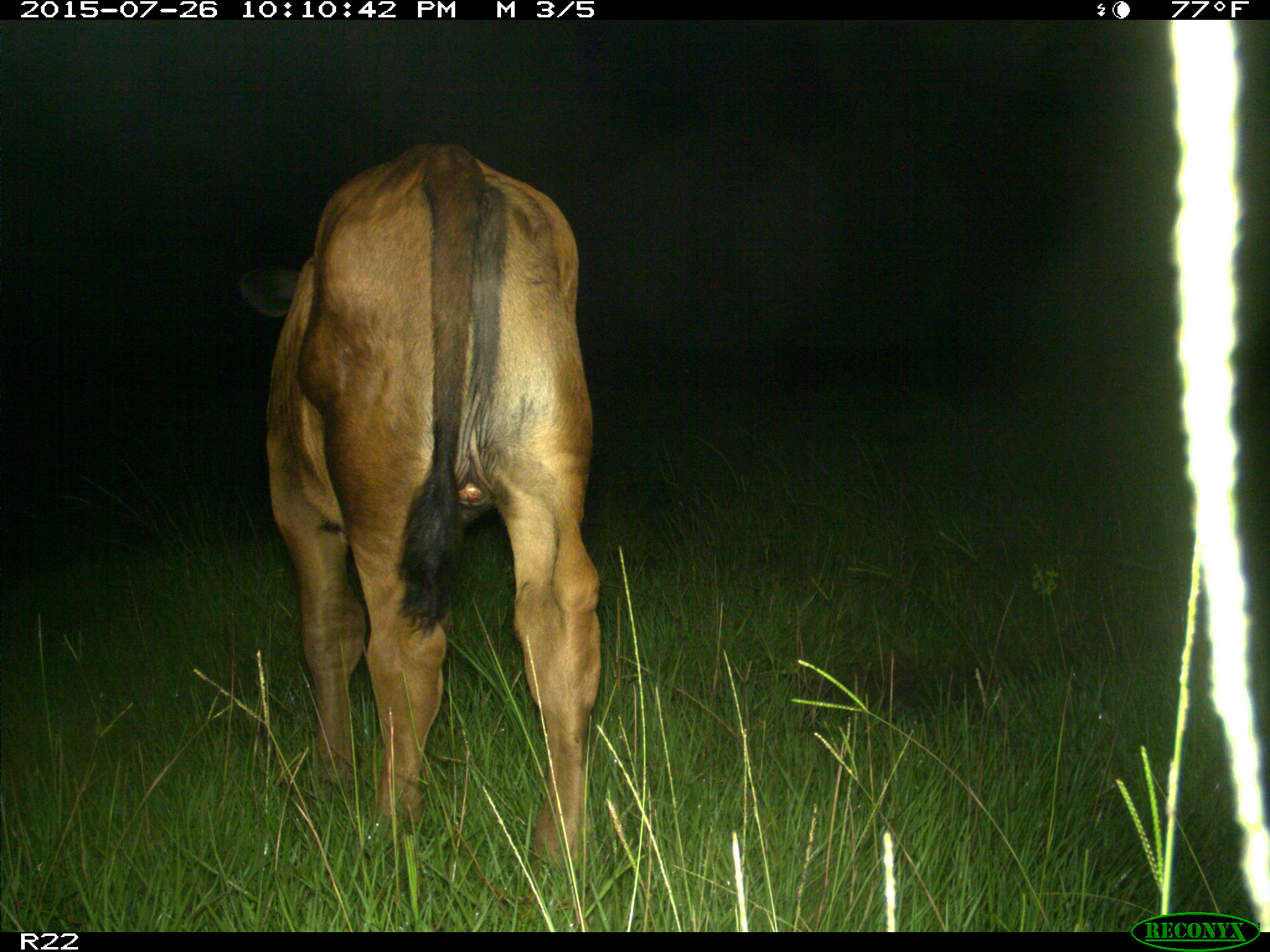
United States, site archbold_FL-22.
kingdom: Animalia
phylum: Chordata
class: Mammalia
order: Artiodactyla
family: Bovidae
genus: Bos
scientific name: Bos taurus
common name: domestic cow